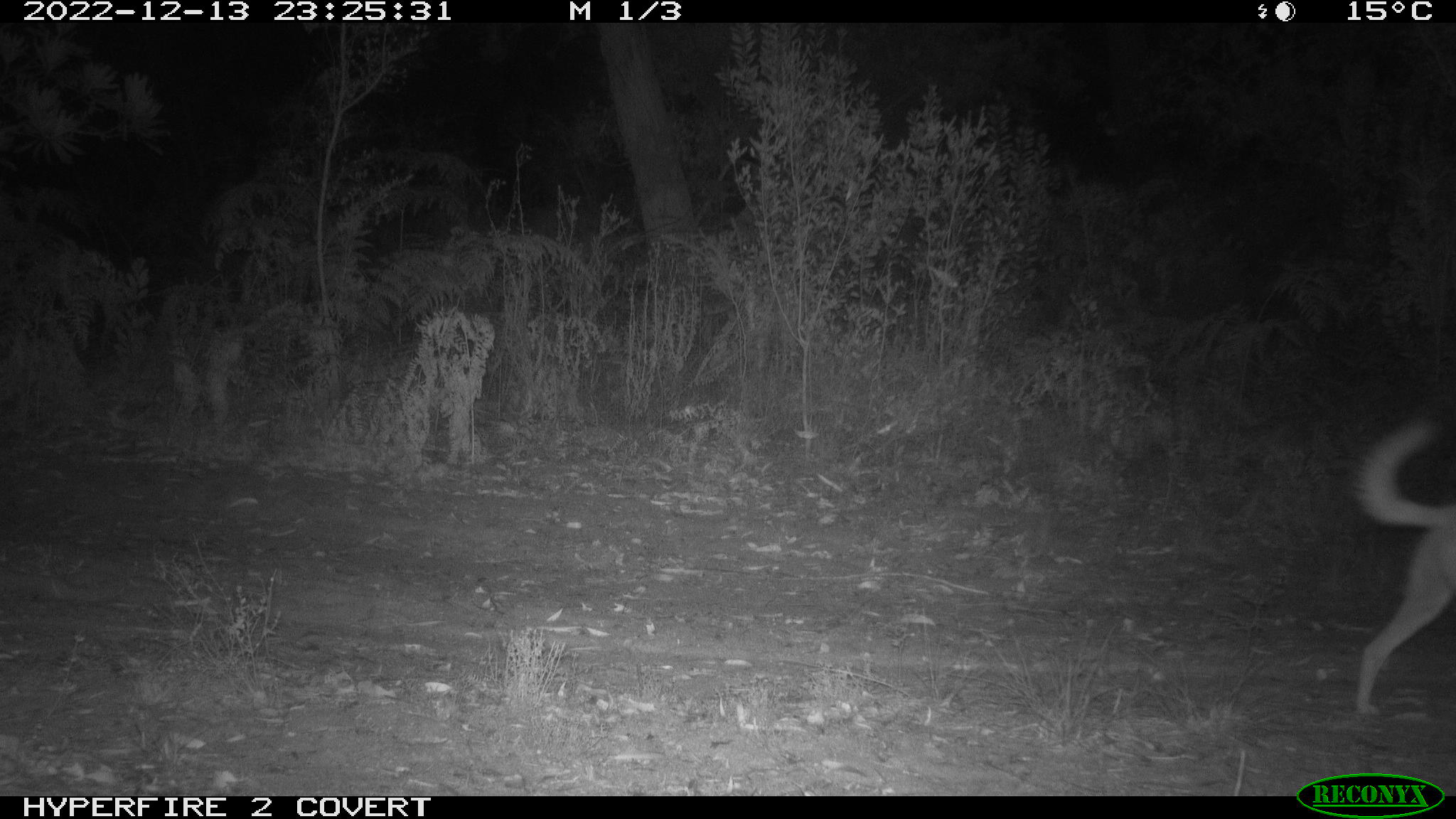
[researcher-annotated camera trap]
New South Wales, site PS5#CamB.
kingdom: Animalia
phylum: Chordata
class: Mammalia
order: Carnivora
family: Canidae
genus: Canis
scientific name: Canis familiaris dingo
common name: dingo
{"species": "dingo (Canis familiaris dingo)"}